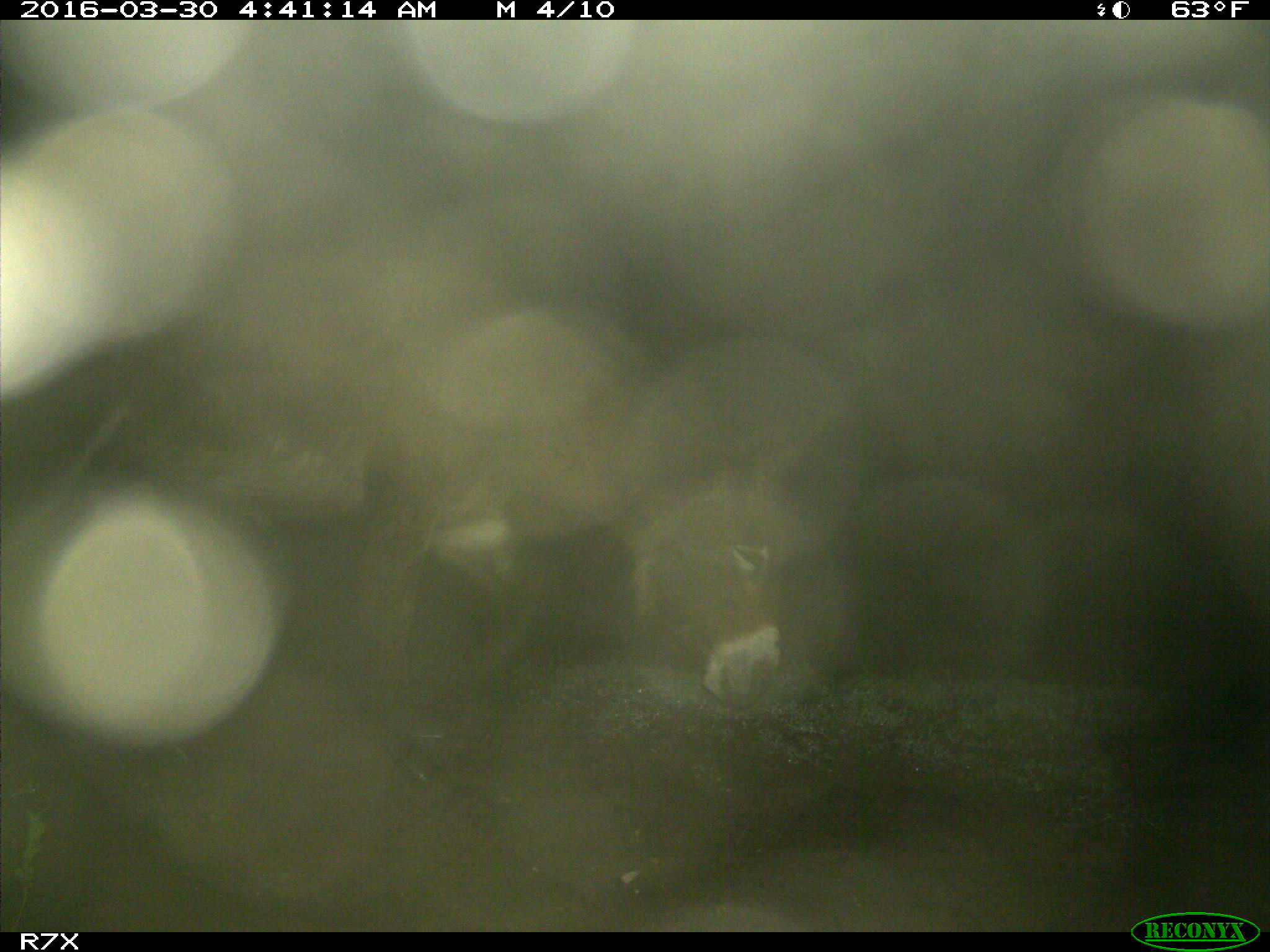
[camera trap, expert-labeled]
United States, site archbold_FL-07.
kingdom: Animalia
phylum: Chordata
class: Mammalia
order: Perissodactyla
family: Equidae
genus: Equus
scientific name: Equus africanus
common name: african wild ass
Equus africanus (african wild ass).